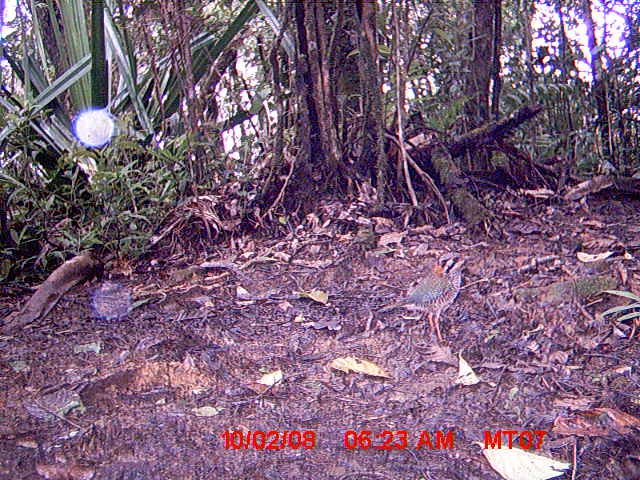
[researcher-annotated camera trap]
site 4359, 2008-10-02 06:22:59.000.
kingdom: Animalia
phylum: Chordata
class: Aves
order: Coraciiformes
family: Brachypteraciidae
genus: Brachypteracias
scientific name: Brachypteracias squamiger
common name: scaly ground-roller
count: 1